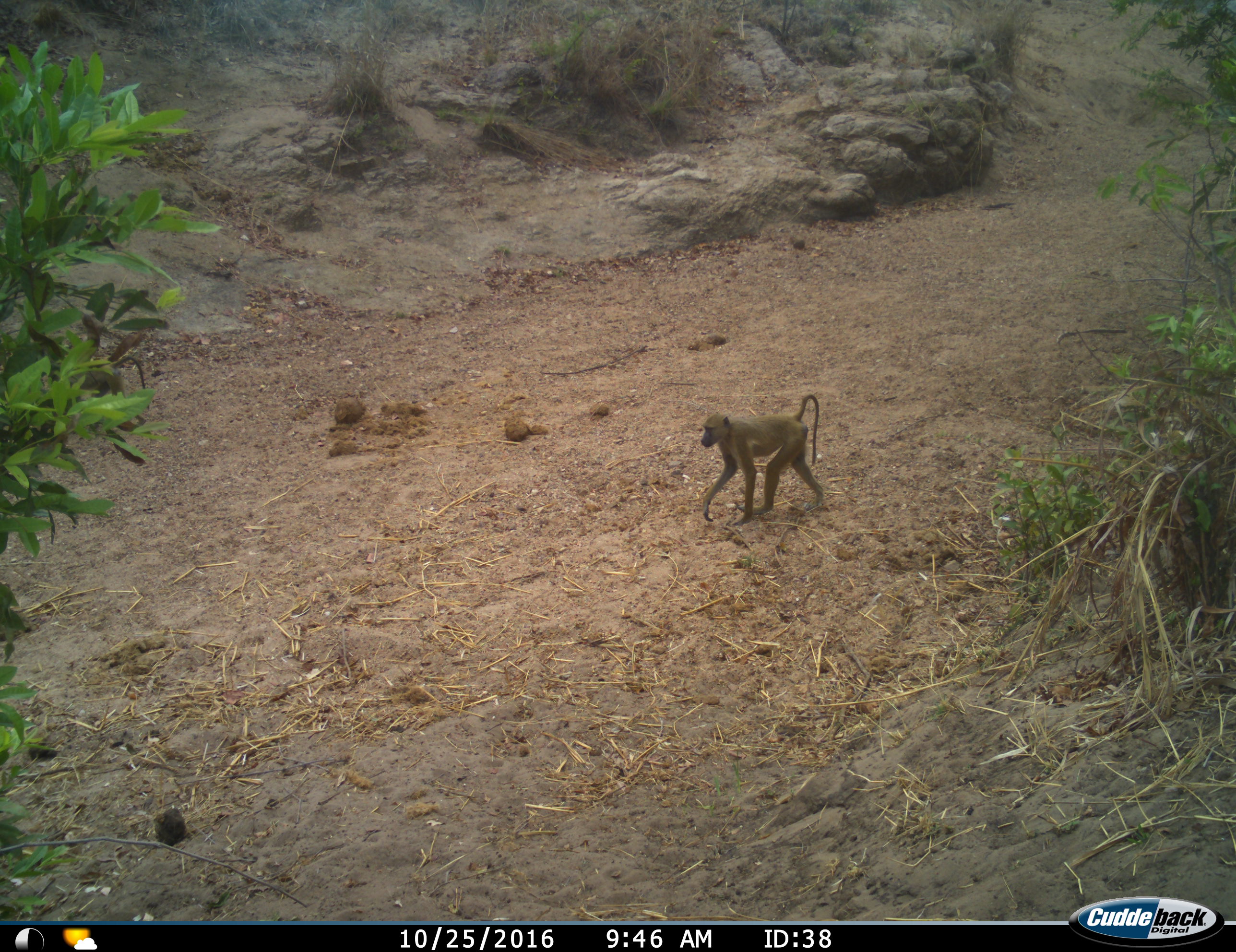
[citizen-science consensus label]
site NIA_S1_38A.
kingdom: Animalia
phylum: Chordata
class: Mammalia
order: Primates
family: Cercopithecidae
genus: Papio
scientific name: Papio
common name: baboon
Baboon (Papio), count 1. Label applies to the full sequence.